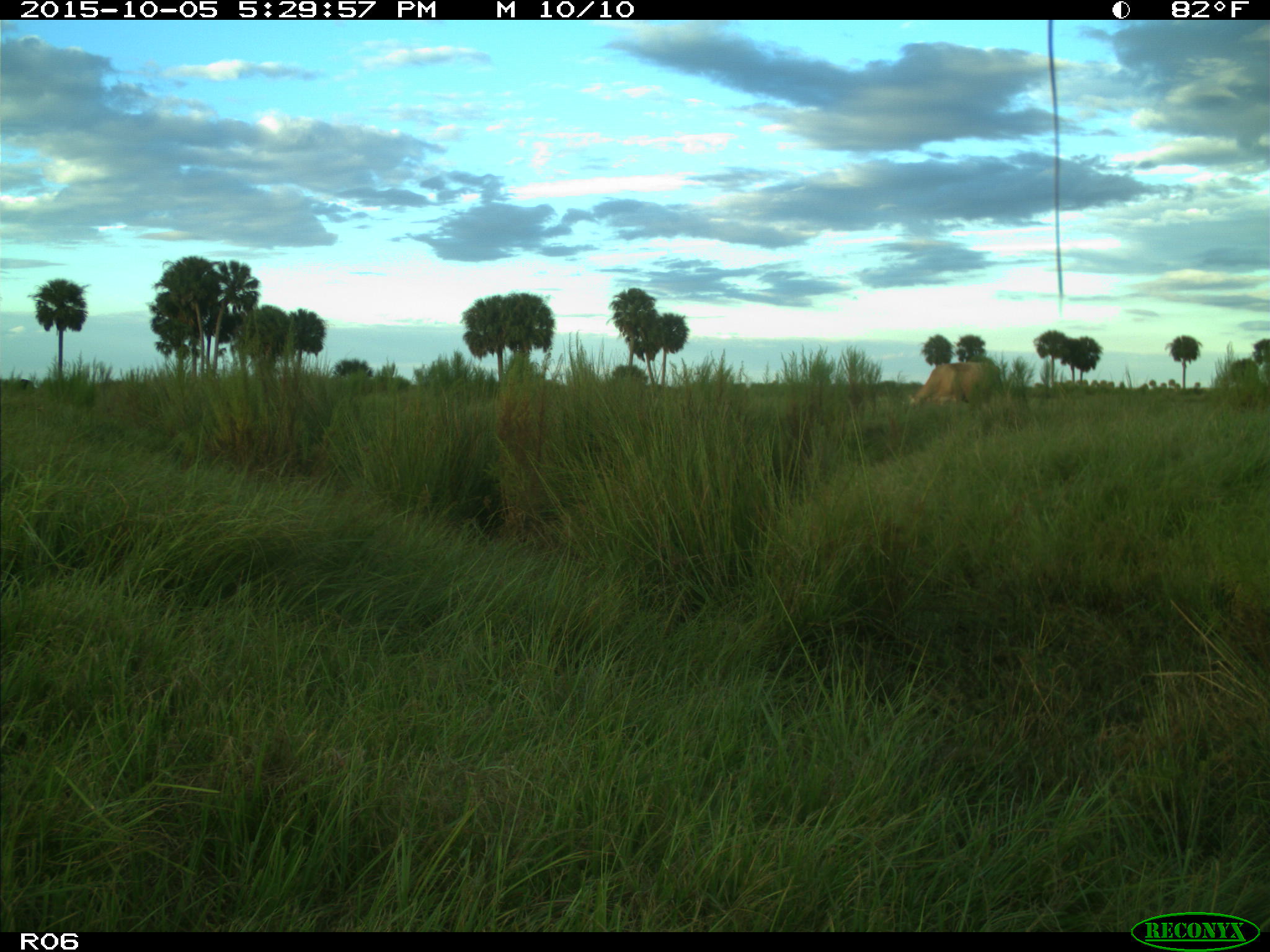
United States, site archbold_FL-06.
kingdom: Animalia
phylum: Chordata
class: Mammalia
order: Artiodactyla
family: Bovidae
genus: Bos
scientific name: Bos taurus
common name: domestic cow